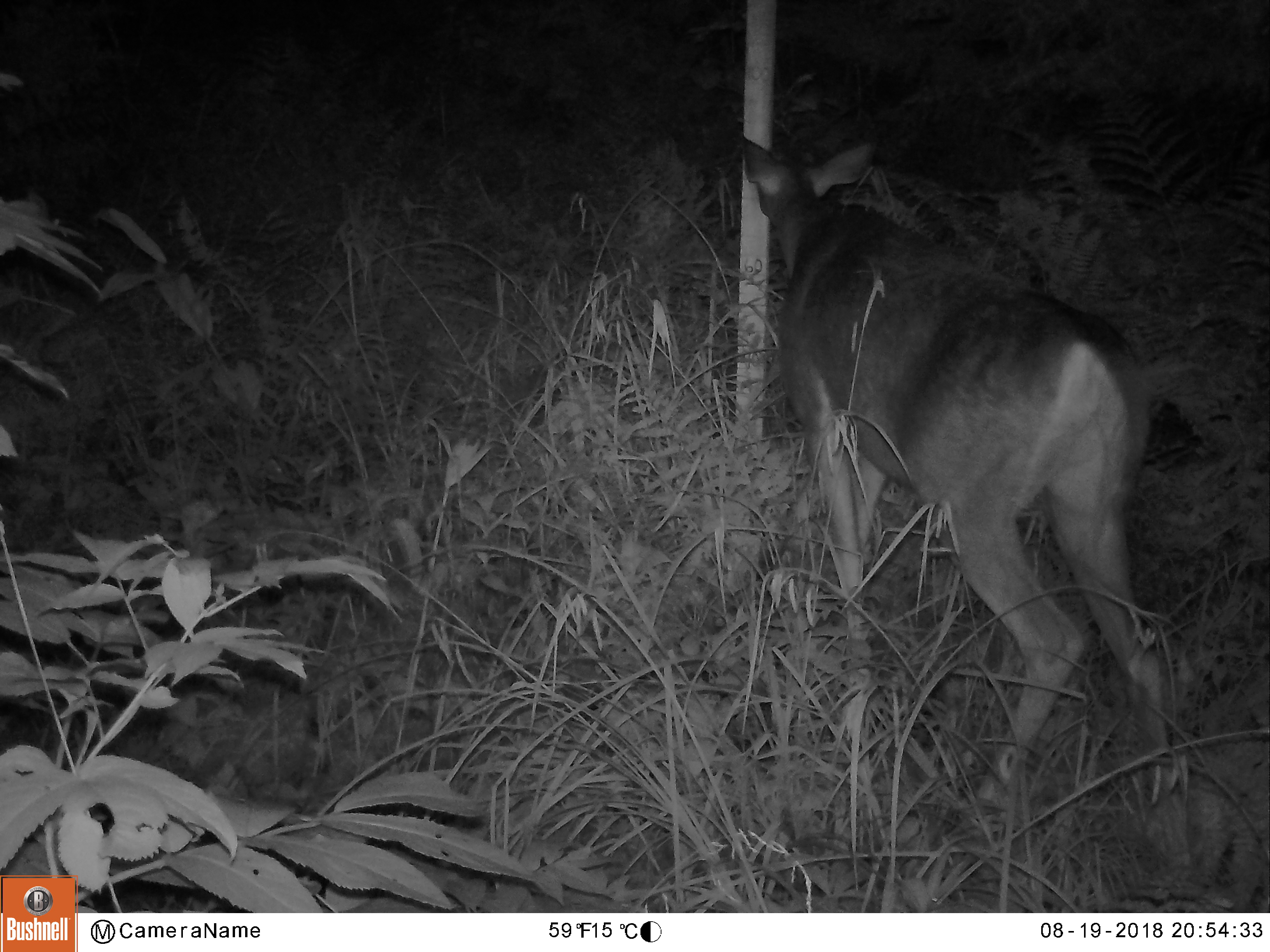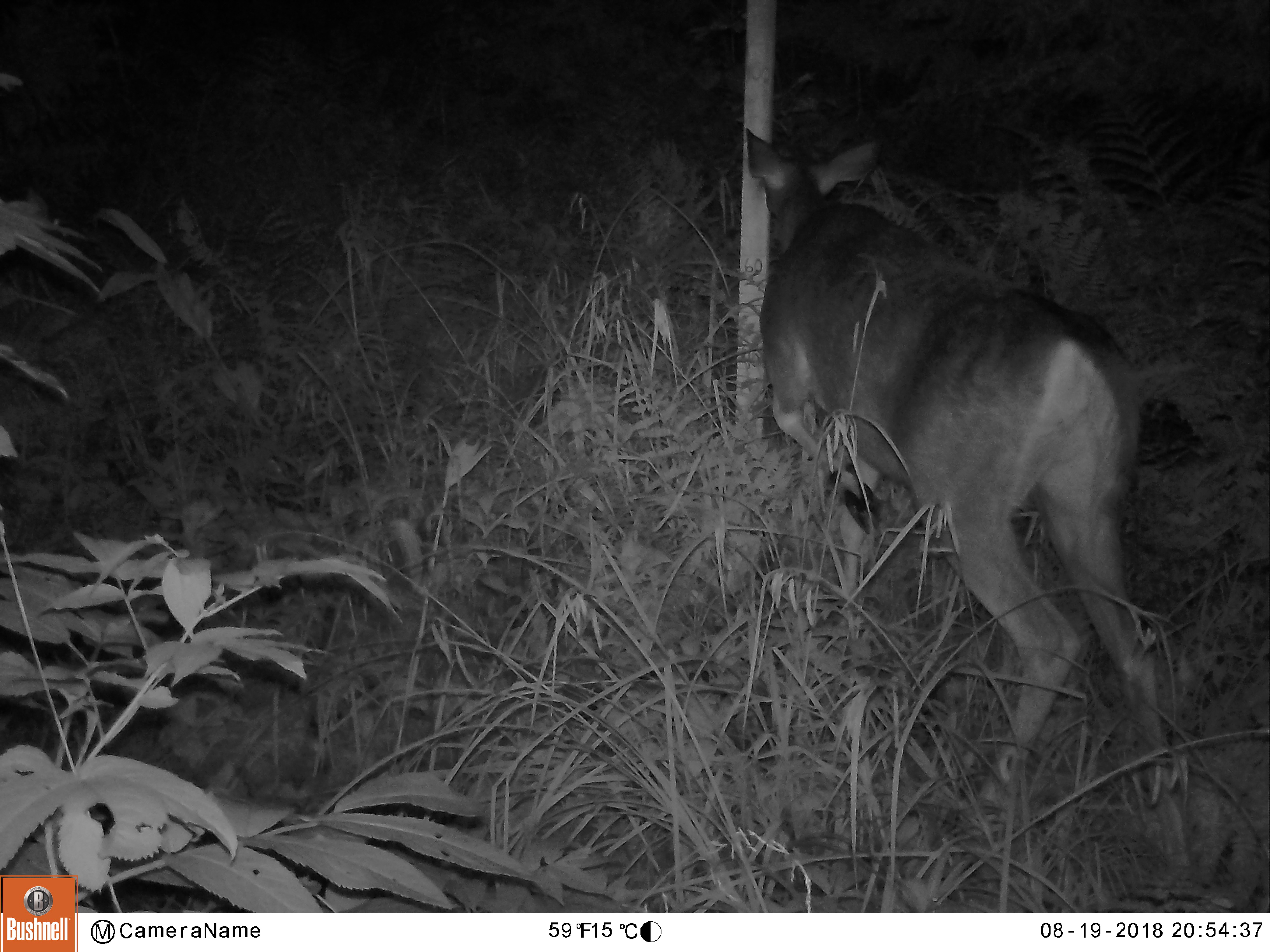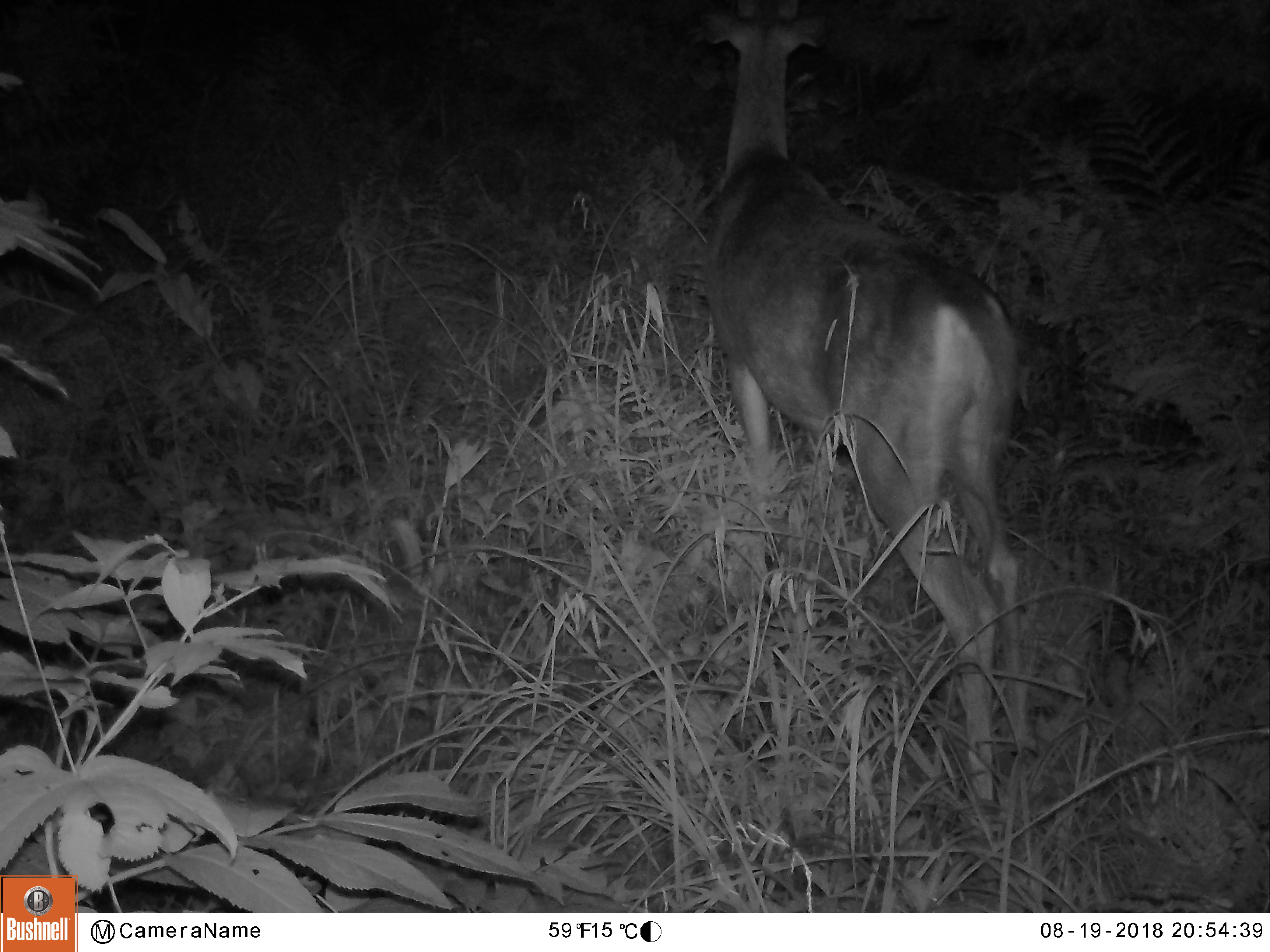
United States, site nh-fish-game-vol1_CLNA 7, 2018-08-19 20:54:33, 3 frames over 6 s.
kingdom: Animalia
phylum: Chordata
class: Mammalia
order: Artiodactyla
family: Cervidae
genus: Odocoileus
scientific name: Odocoileus virginianus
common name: white-tailed deer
White-tailed deer (Odocoileus virginianus).